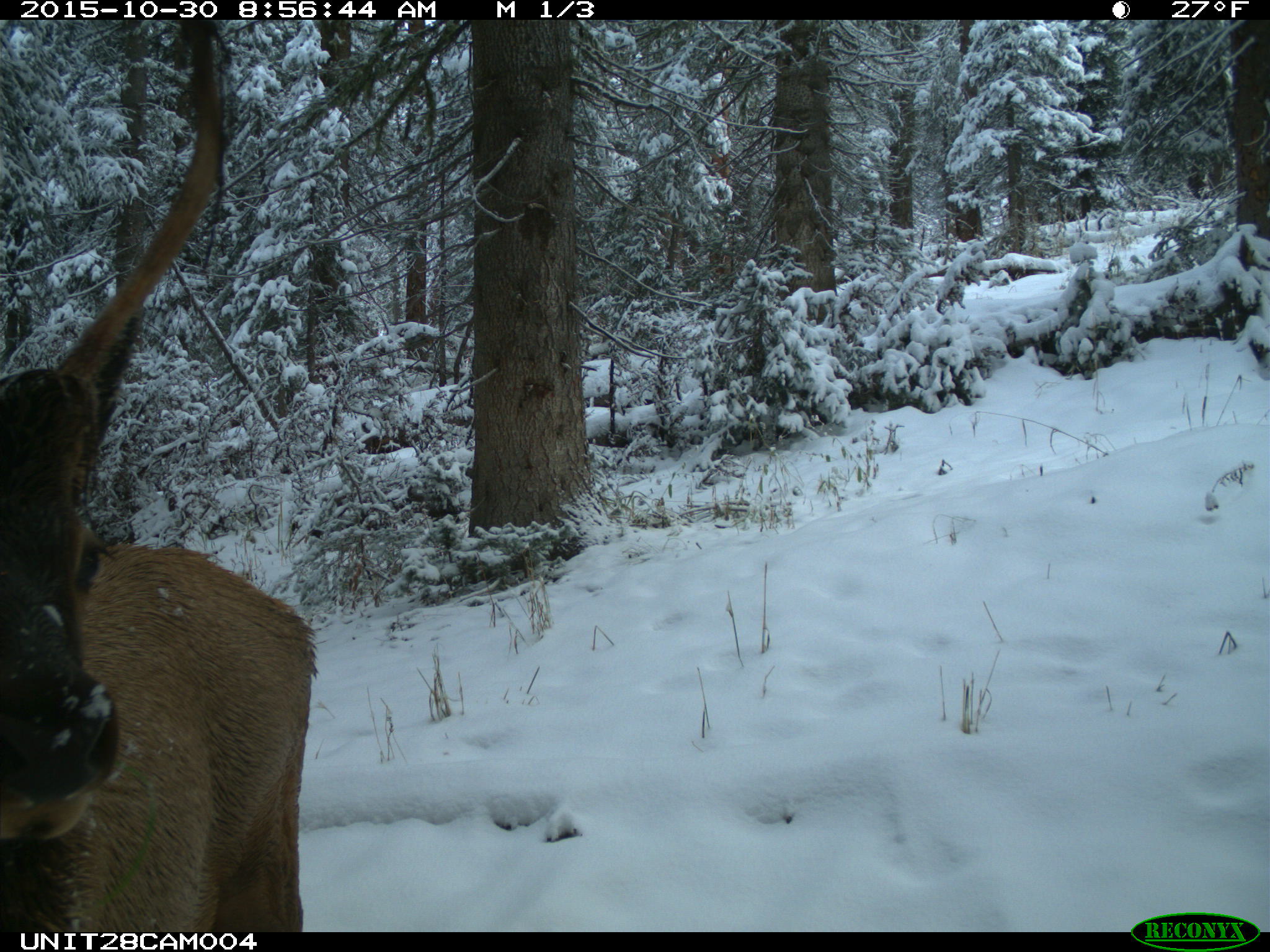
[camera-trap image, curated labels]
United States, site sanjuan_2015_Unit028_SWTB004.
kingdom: Animalia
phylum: Chordata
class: Mammalia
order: Artiodactyla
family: Cervidae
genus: Cervus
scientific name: Cervus elaphus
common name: red deer